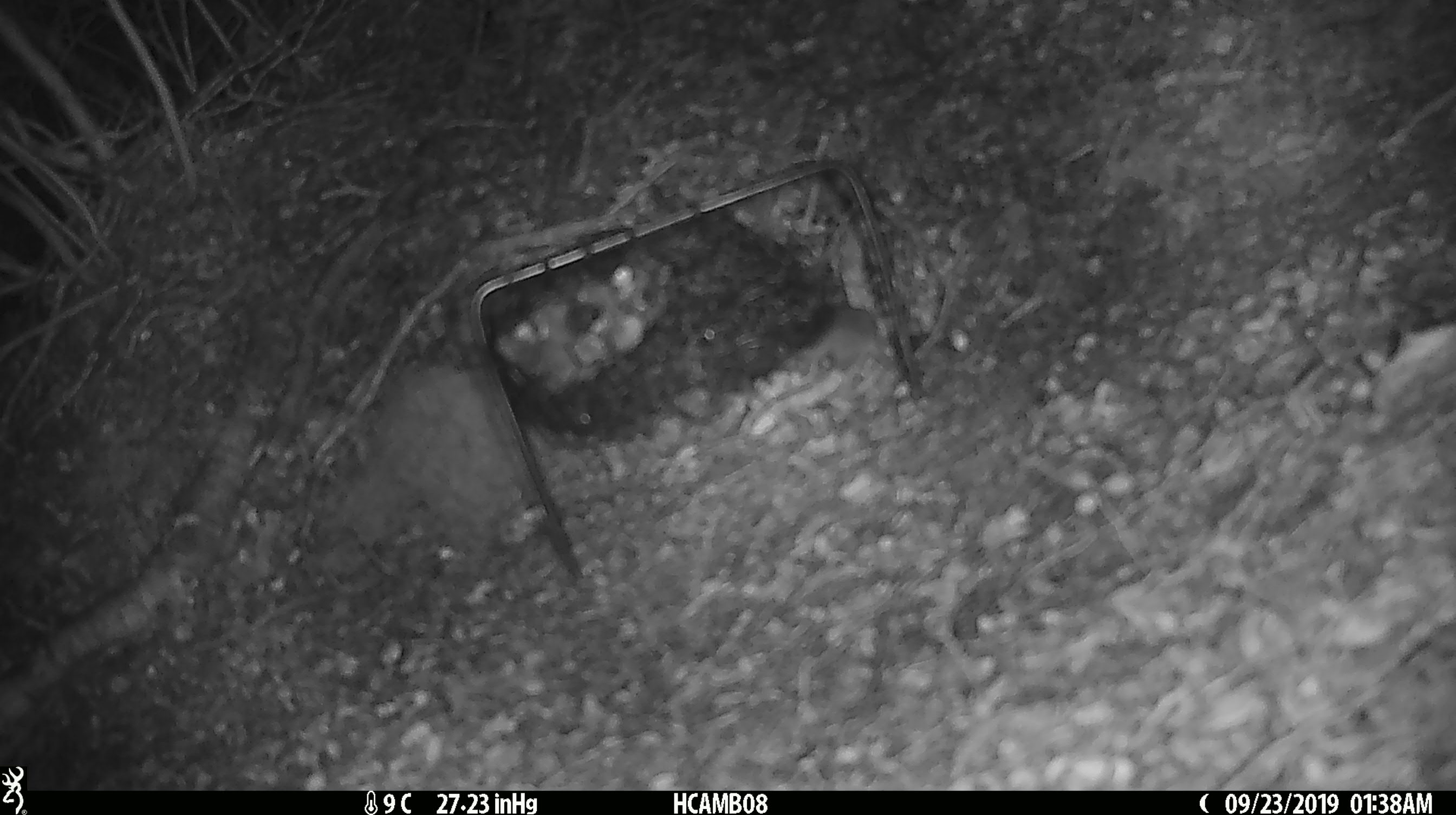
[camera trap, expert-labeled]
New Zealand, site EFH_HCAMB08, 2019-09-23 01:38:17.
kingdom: Animalia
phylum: Chordata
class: Mammalia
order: Rodentia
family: Muridae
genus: Mus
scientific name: Mus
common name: mouse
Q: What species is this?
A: Mouse (Mus).